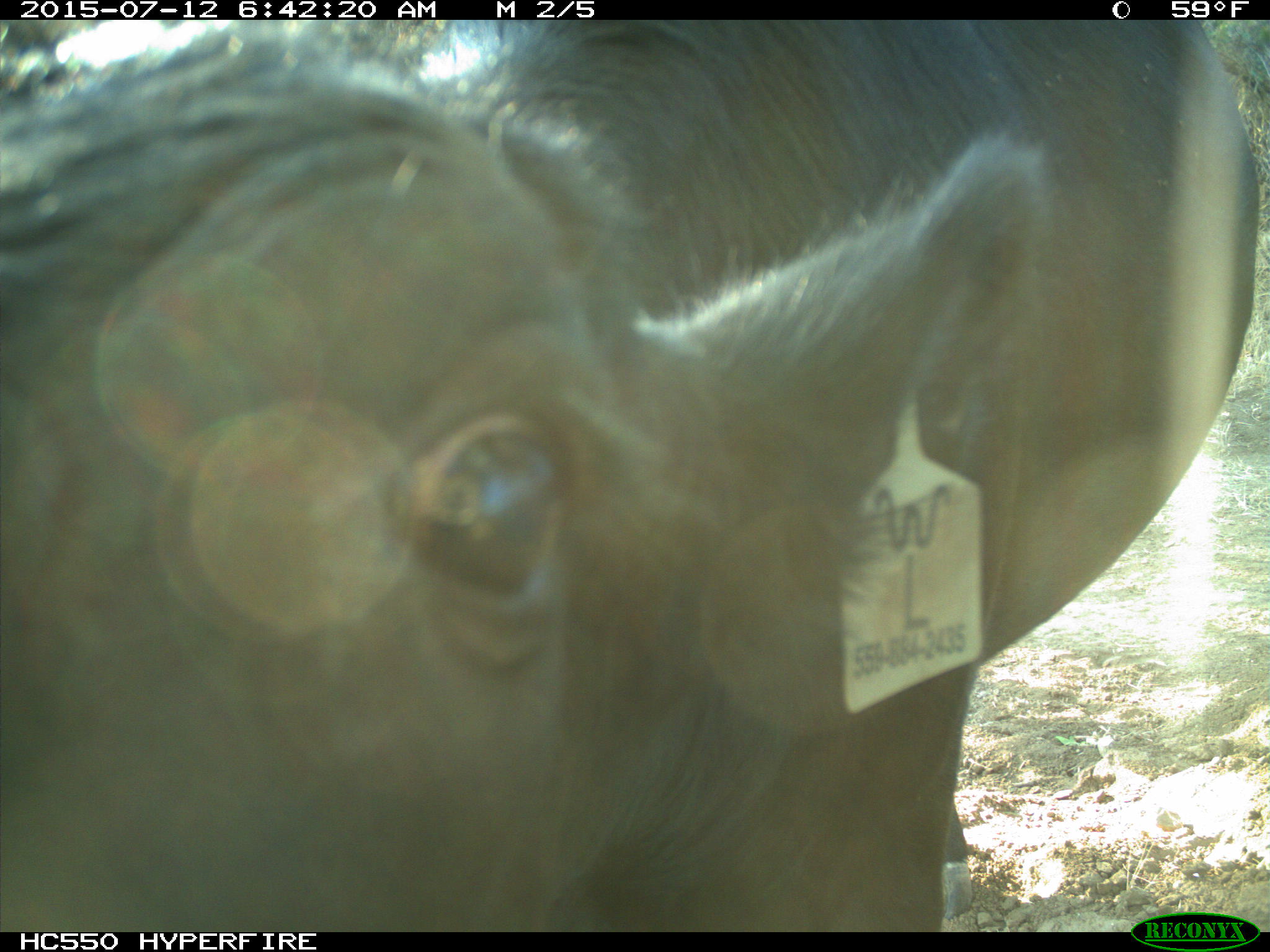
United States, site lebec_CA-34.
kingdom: Animalia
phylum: Chordata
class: Mammalia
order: Artiodactyla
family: Bovidae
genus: Bos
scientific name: Bos taurus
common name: domestic cow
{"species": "Bos taurus (domestic cow)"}